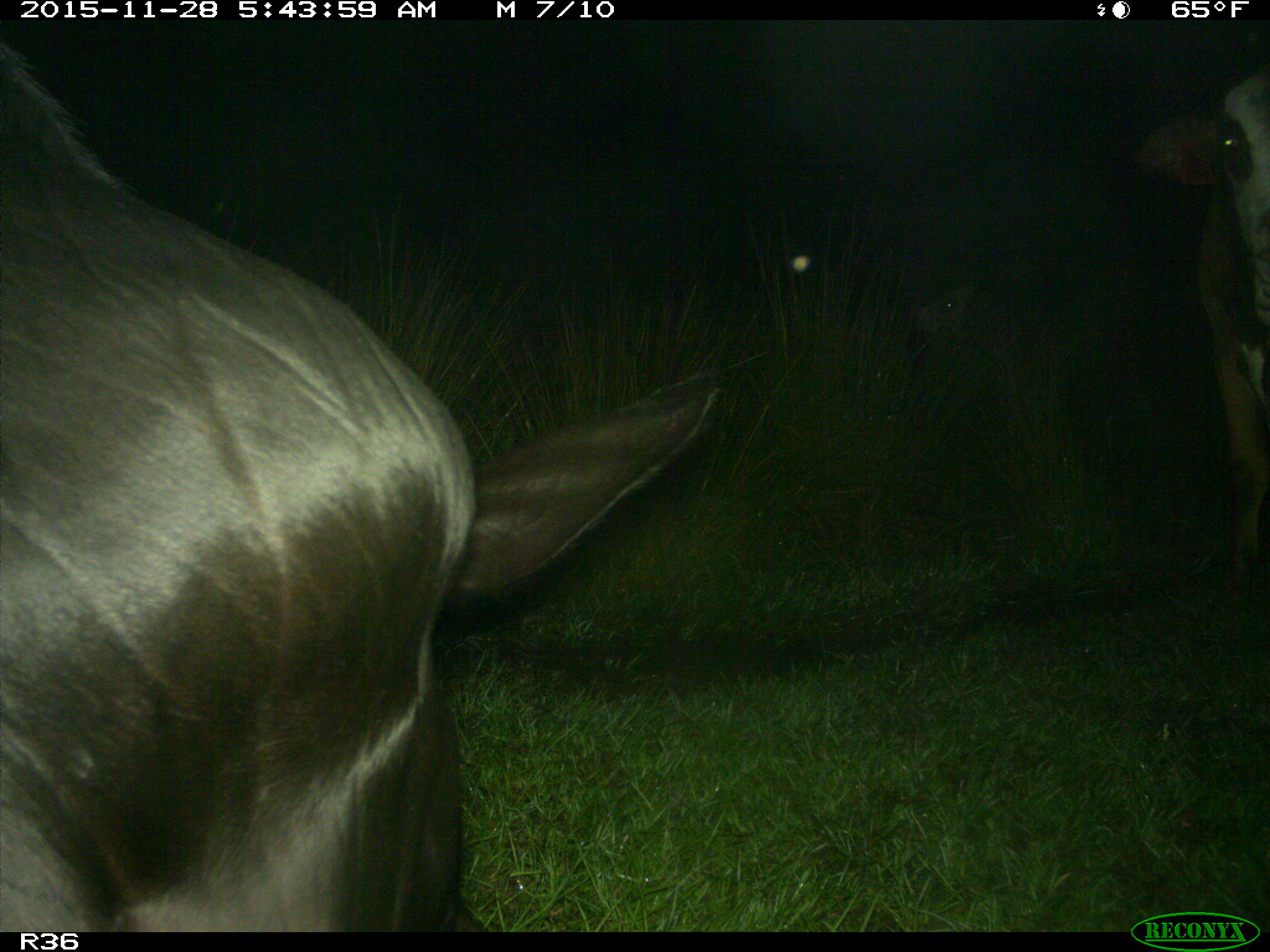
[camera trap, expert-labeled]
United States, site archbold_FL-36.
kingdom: Animalia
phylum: Chordata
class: Mammalia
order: Artiodactyla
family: Bovidae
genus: Bos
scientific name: Bos taurus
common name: domestic cow